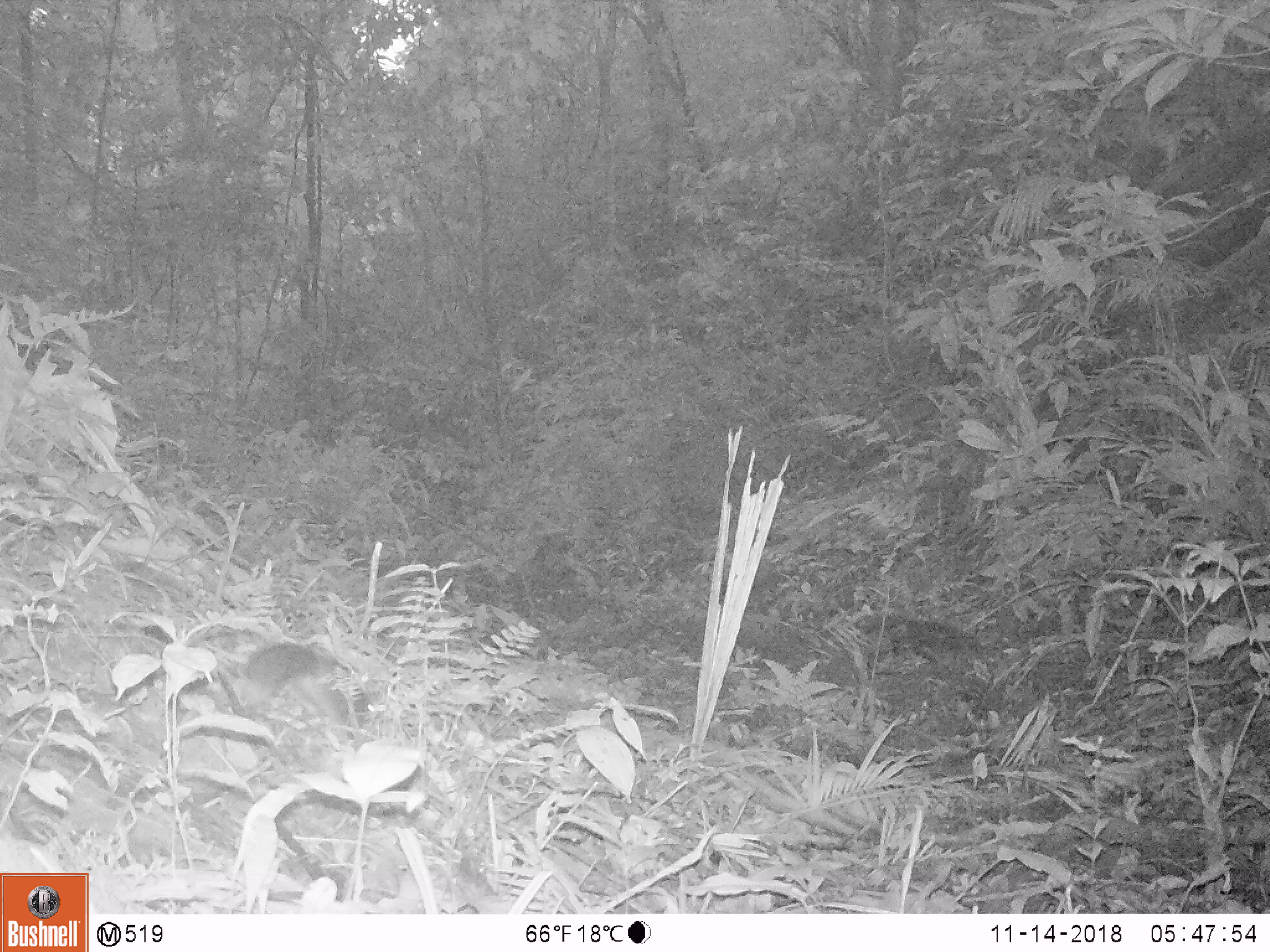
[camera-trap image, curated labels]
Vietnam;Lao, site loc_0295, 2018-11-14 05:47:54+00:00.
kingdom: Animalia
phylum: Chordata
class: Mammalia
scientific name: Mammalia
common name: mammal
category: unidentified small mammal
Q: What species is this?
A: Unidentified small mammal (mammal) (Mammalia).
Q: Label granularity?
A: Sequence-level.